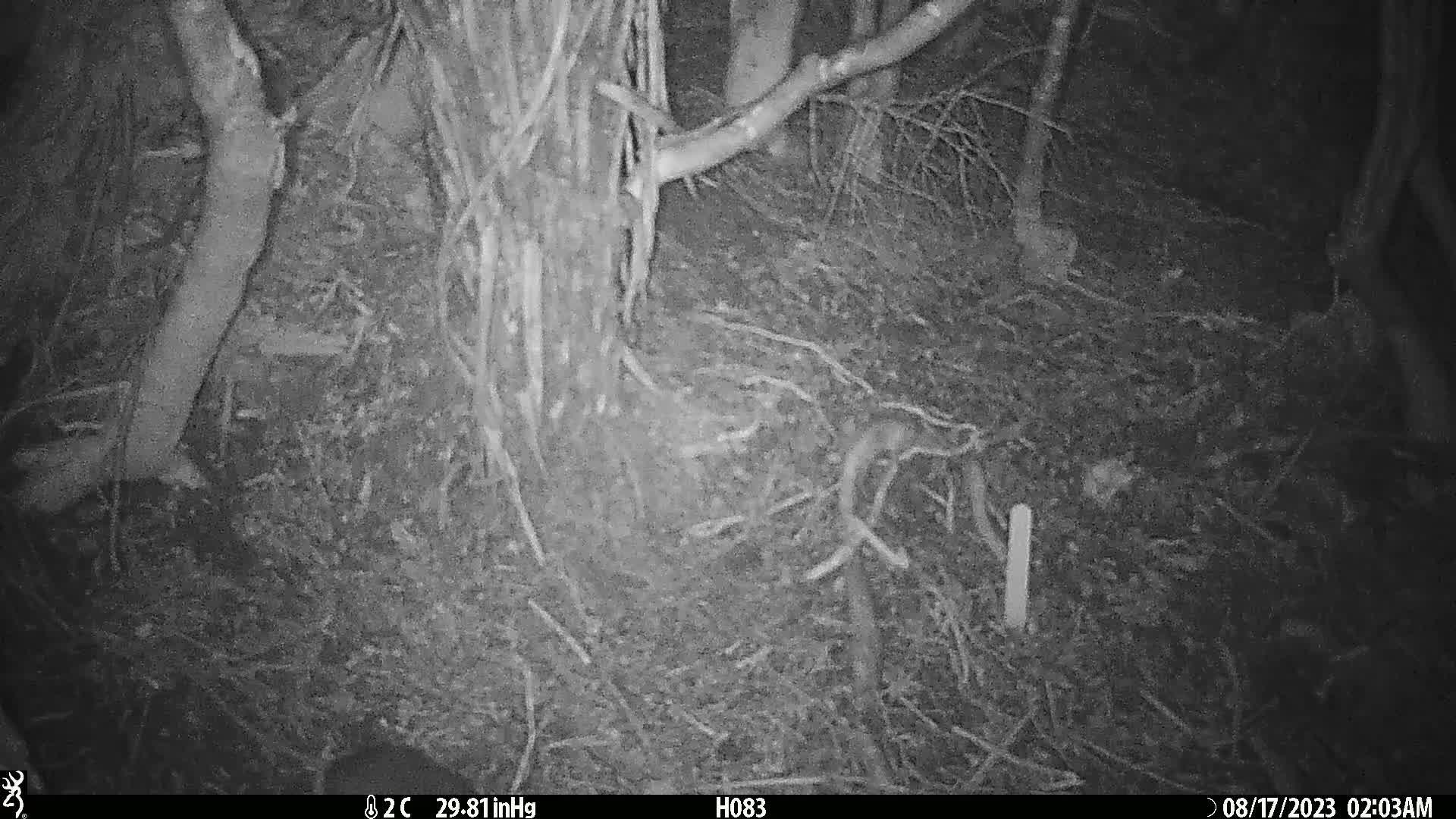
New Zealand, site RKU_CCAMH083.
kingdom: Animalia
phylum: Chordata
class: Mammalia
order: Rodentia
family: Muridae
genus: Rattus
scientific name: Rattus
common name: rat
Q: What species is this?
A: Rat (Rattus).